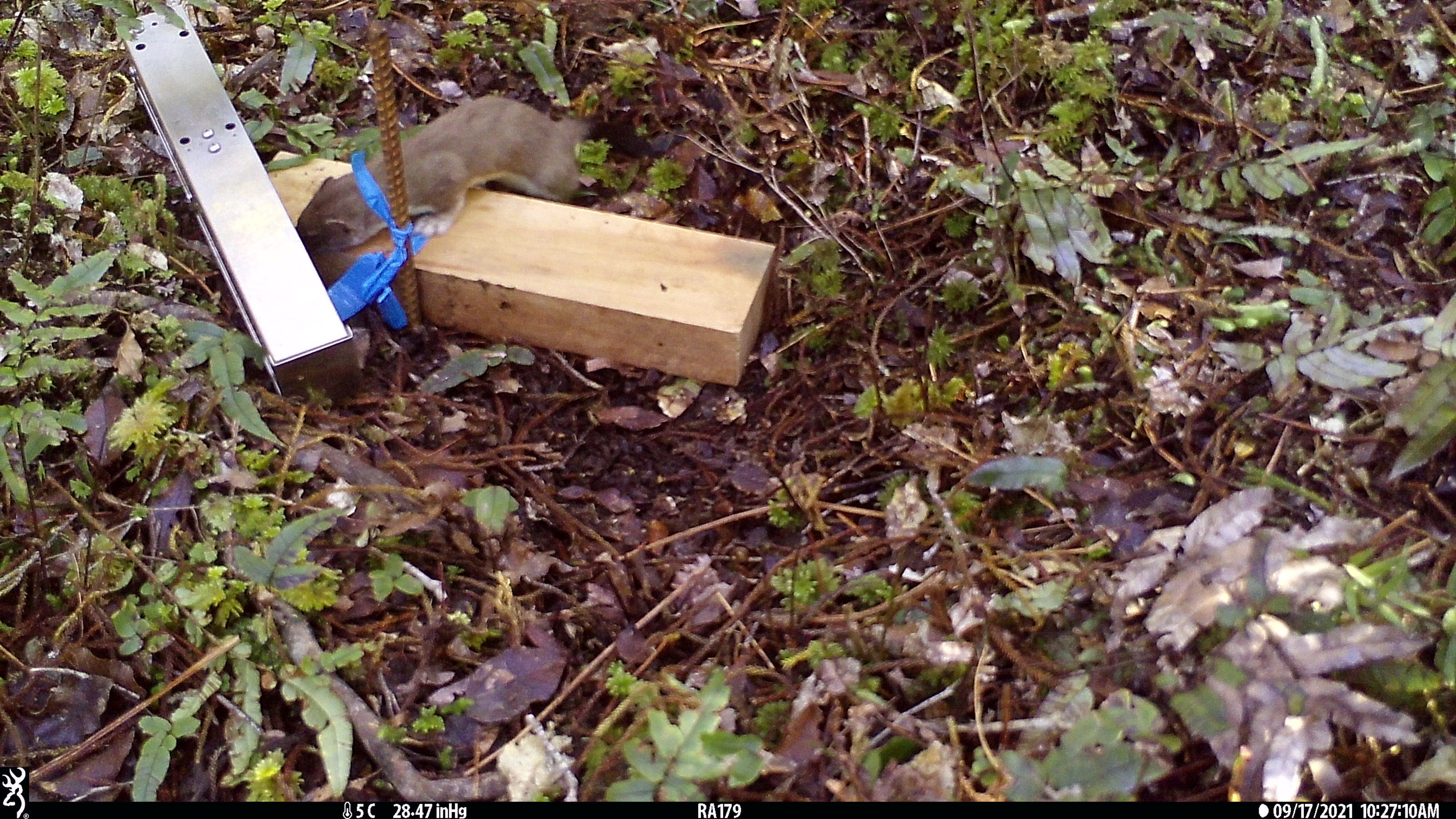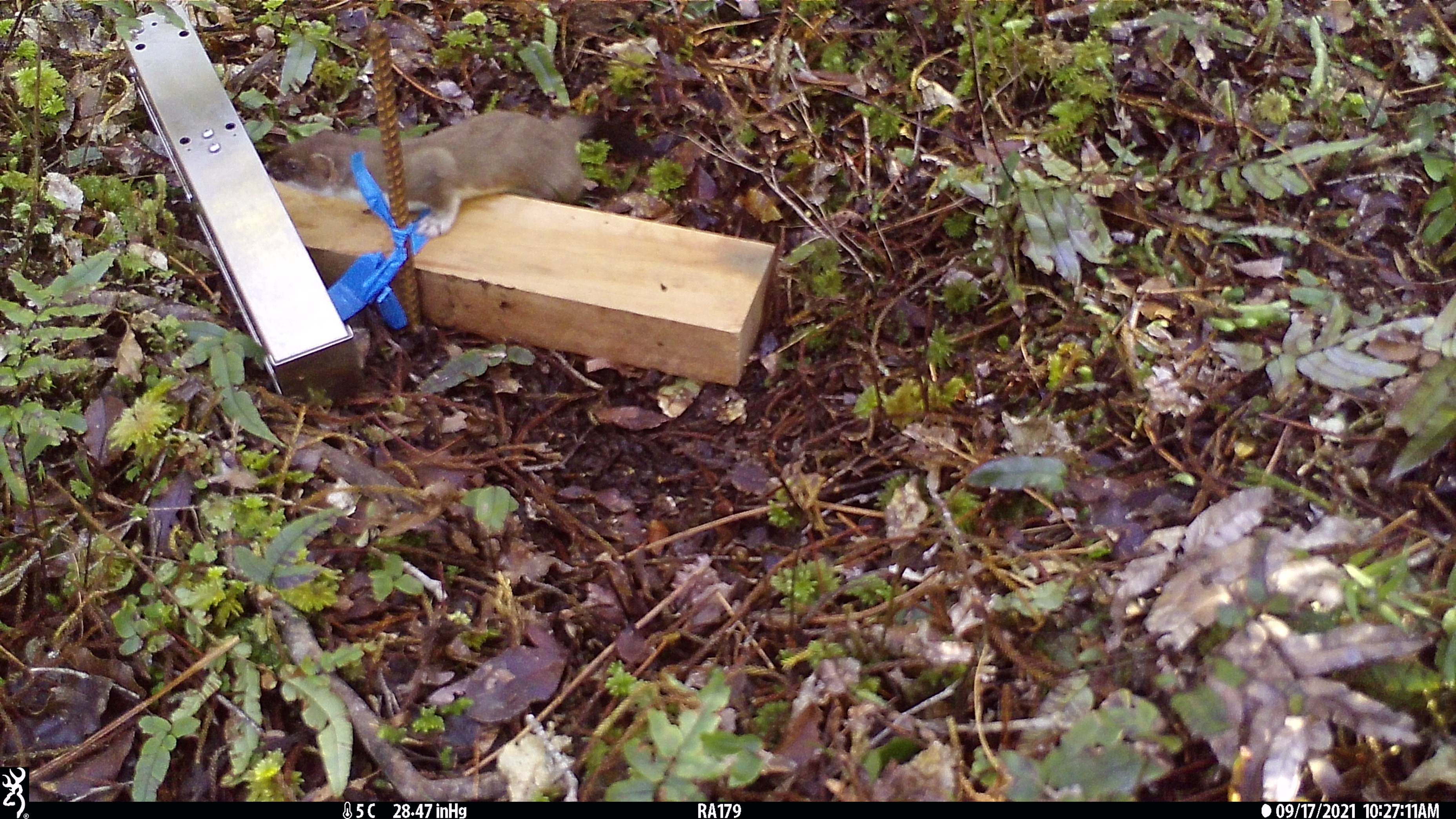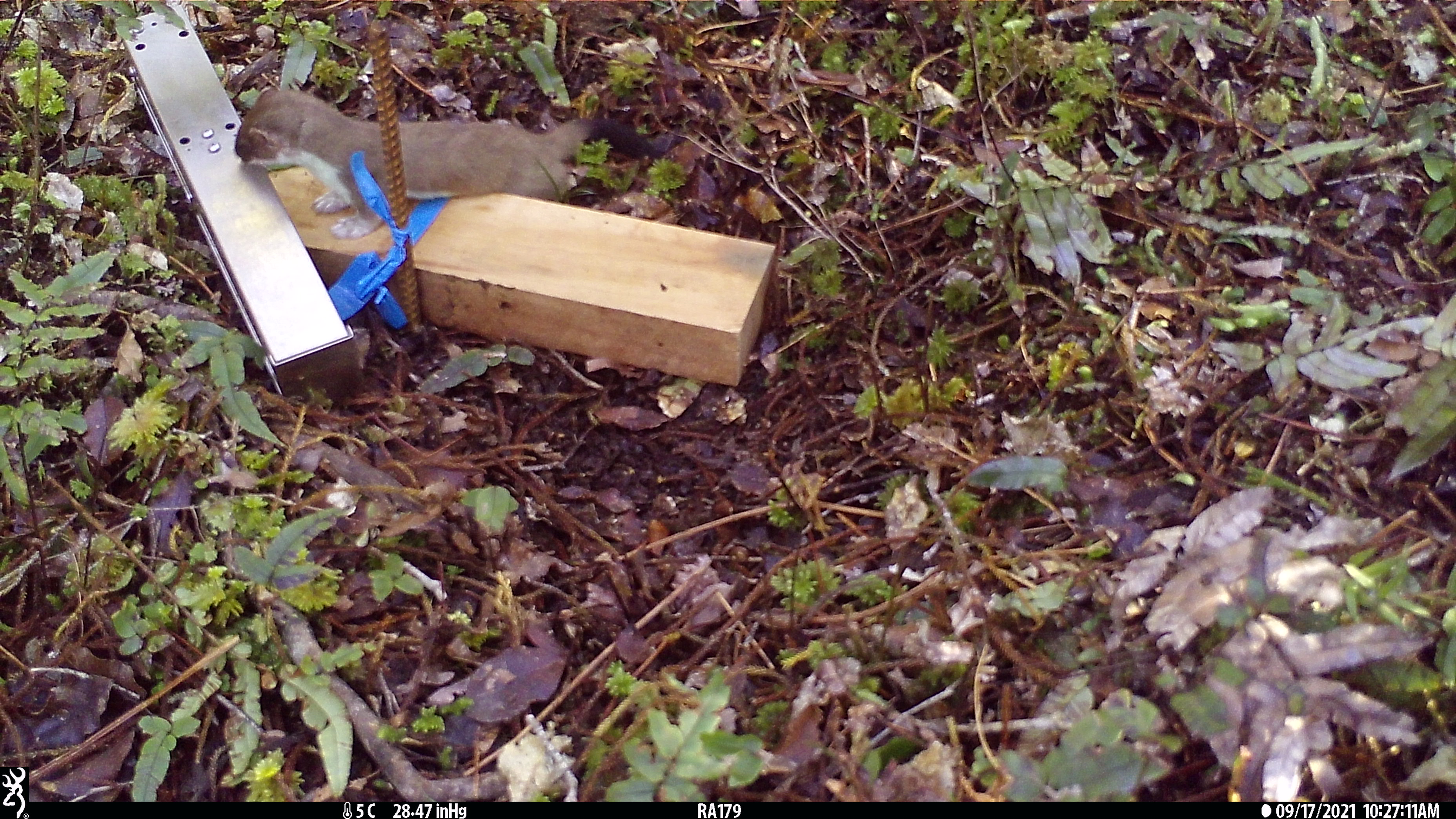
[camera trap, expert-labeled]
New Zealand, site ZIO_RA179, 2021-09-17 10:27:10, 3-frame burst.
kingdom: Animalia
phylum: Chordata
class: Mammalia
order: Carnivora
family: Mustelidae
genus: Mustela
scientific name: Mustela erminea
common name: stoat